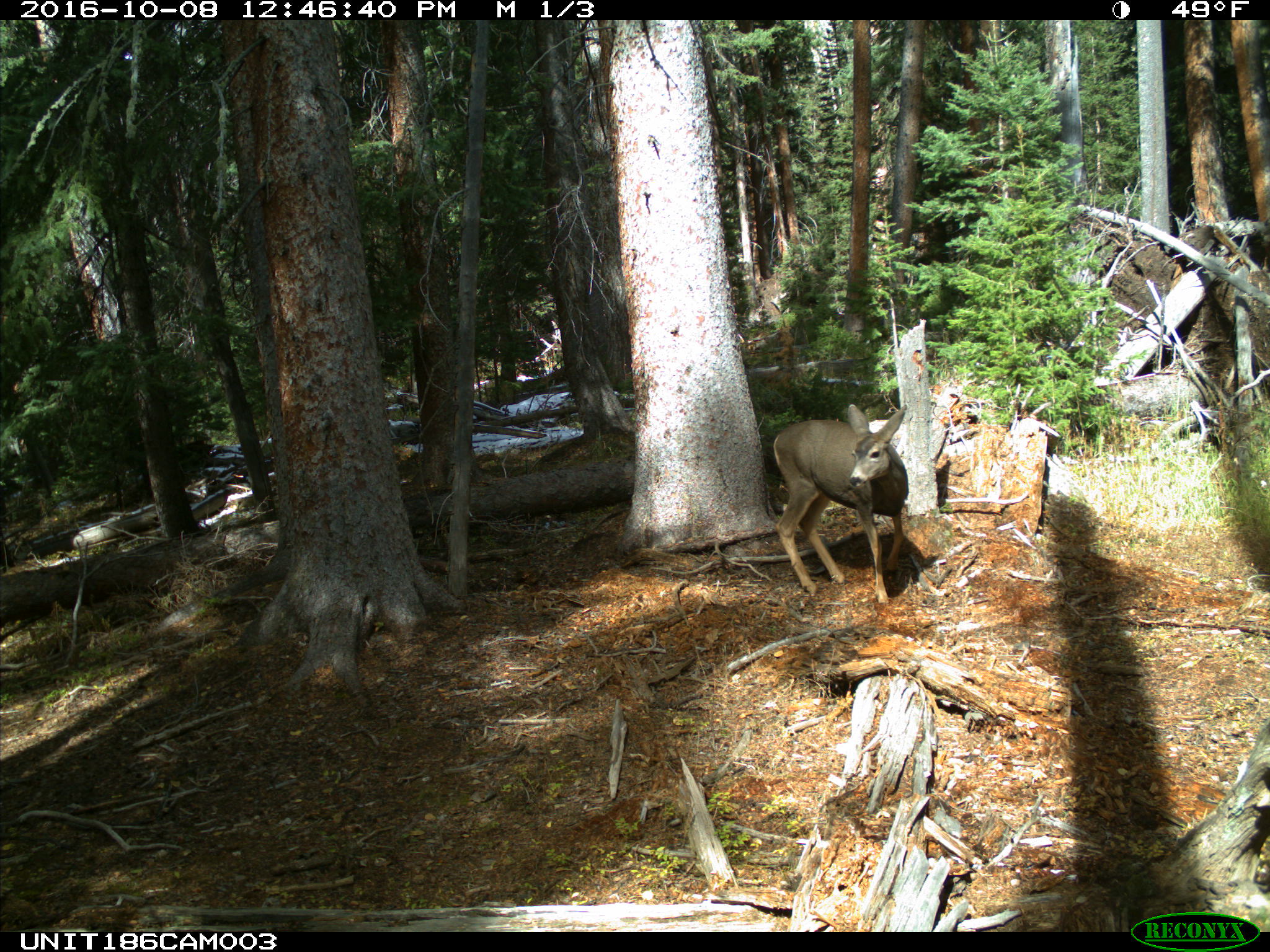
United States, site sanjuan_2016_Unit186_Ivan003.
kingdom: Animalia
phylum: Chordata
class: Mammalia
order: Artiodactyla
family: Cervidae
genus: Odocoileus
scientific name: Odocoileus hemionus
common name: mule deer